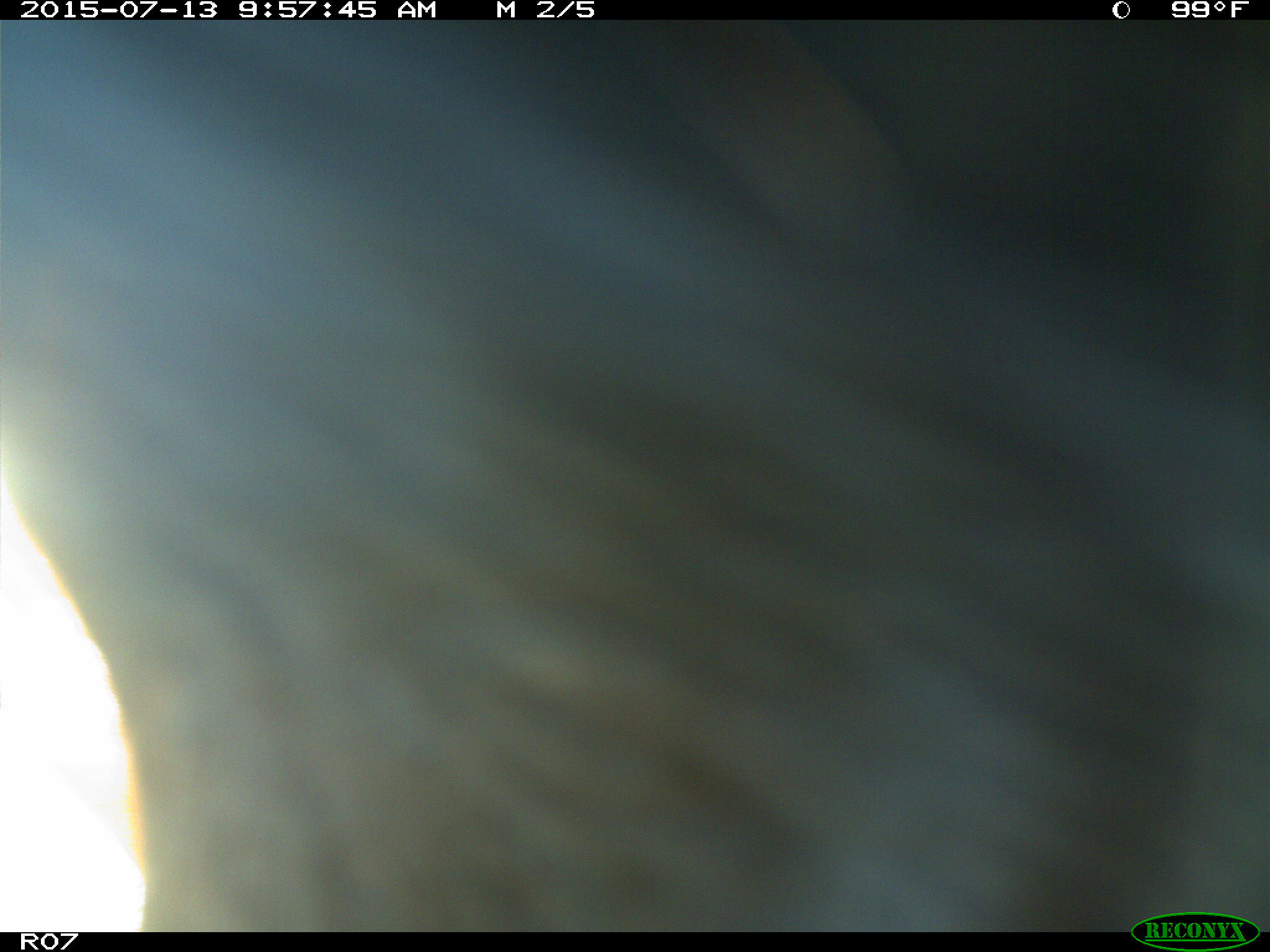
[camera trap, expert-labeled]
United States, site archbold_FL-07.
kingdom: Animalia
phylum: Chordata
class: Mammalia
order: Artiodactyla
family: Bovidae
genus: Bos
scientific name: Bos taurus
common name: domestic cow